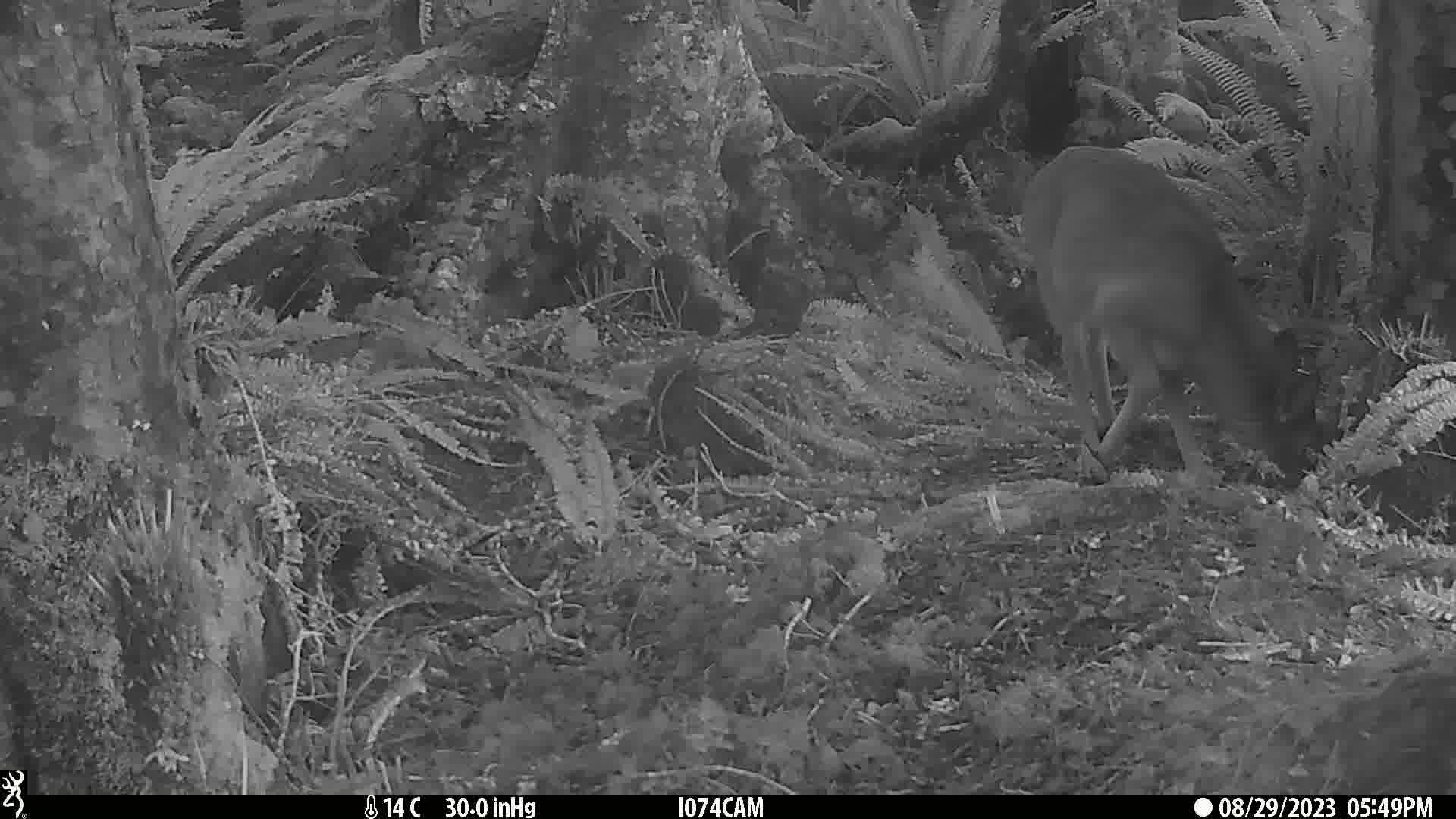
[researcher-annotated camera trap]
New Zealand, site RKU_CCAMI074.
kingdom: Animalia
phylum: Chordata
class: Mammalia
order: Artiodactyla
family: Cervidae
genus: Odocoileus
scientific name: Odocoileus virginianus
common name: white-tailed deer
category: white tailed deer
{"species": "white tailed deer (white-tailed deer) (Odocoileus virginianus)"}